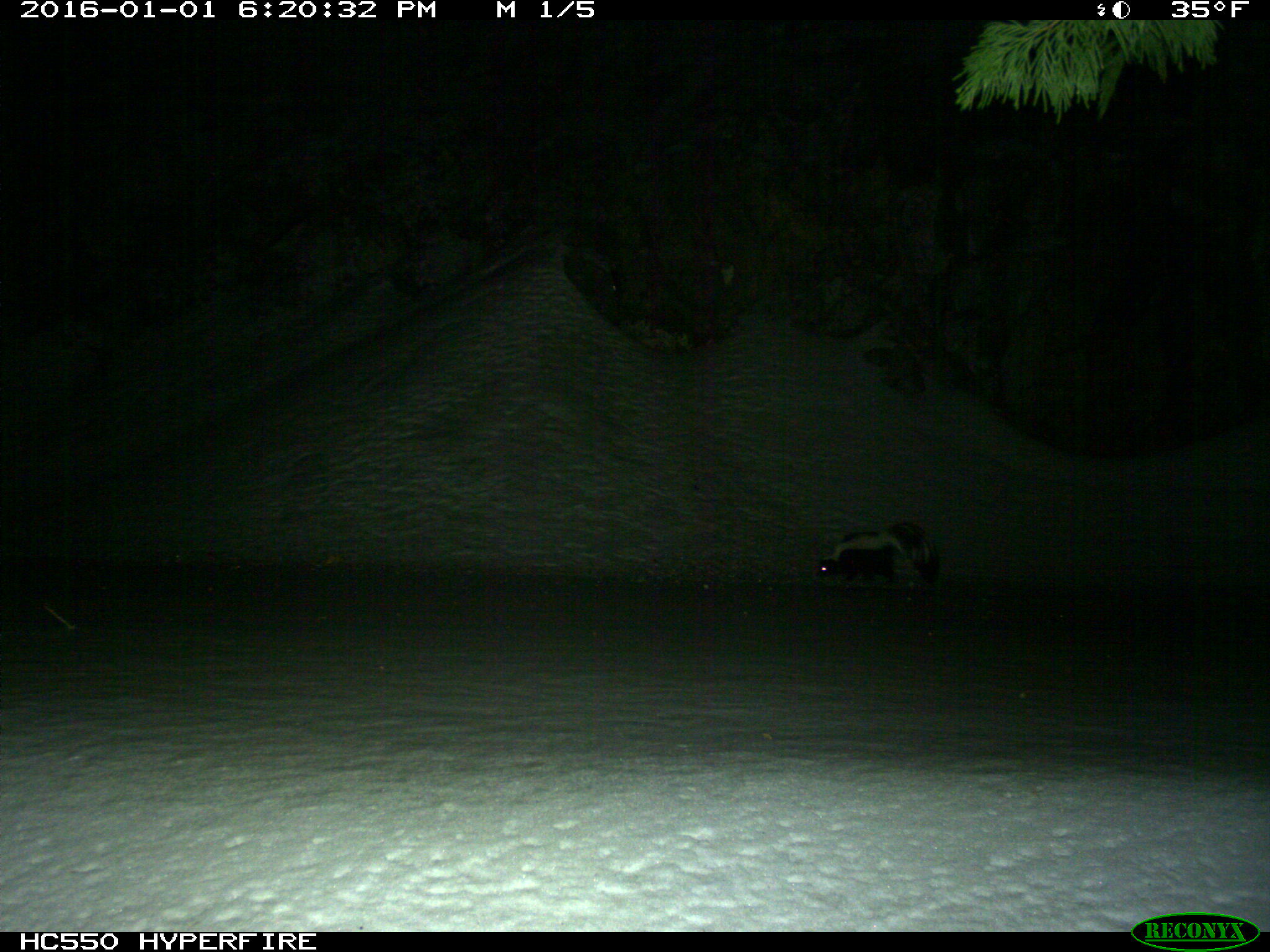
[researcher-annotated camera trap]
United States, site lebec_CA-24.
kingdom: Animalia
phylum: Chordata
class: Mammalia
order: Carnivora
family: Mephitidae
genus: Mephitis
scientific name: Mephitis mephitis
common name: striped skunk